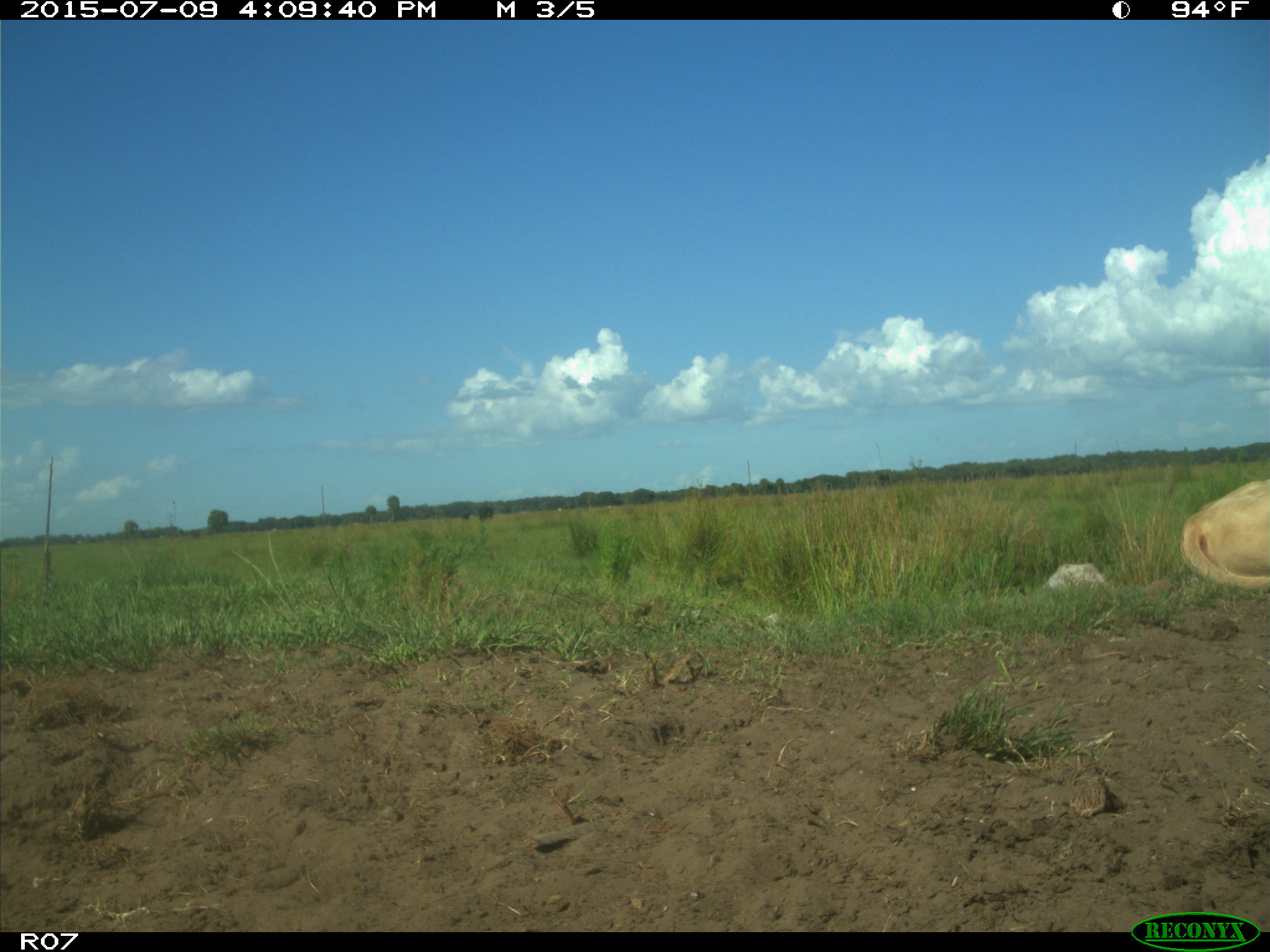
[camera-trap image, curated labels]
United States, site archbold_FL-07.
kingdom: Animalia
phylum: Chordata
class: Mammalia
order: Artiodactyla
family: Bovidae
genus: Bos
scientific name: Bos taurus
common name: domestic cow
Bos taurus (domestic cow).